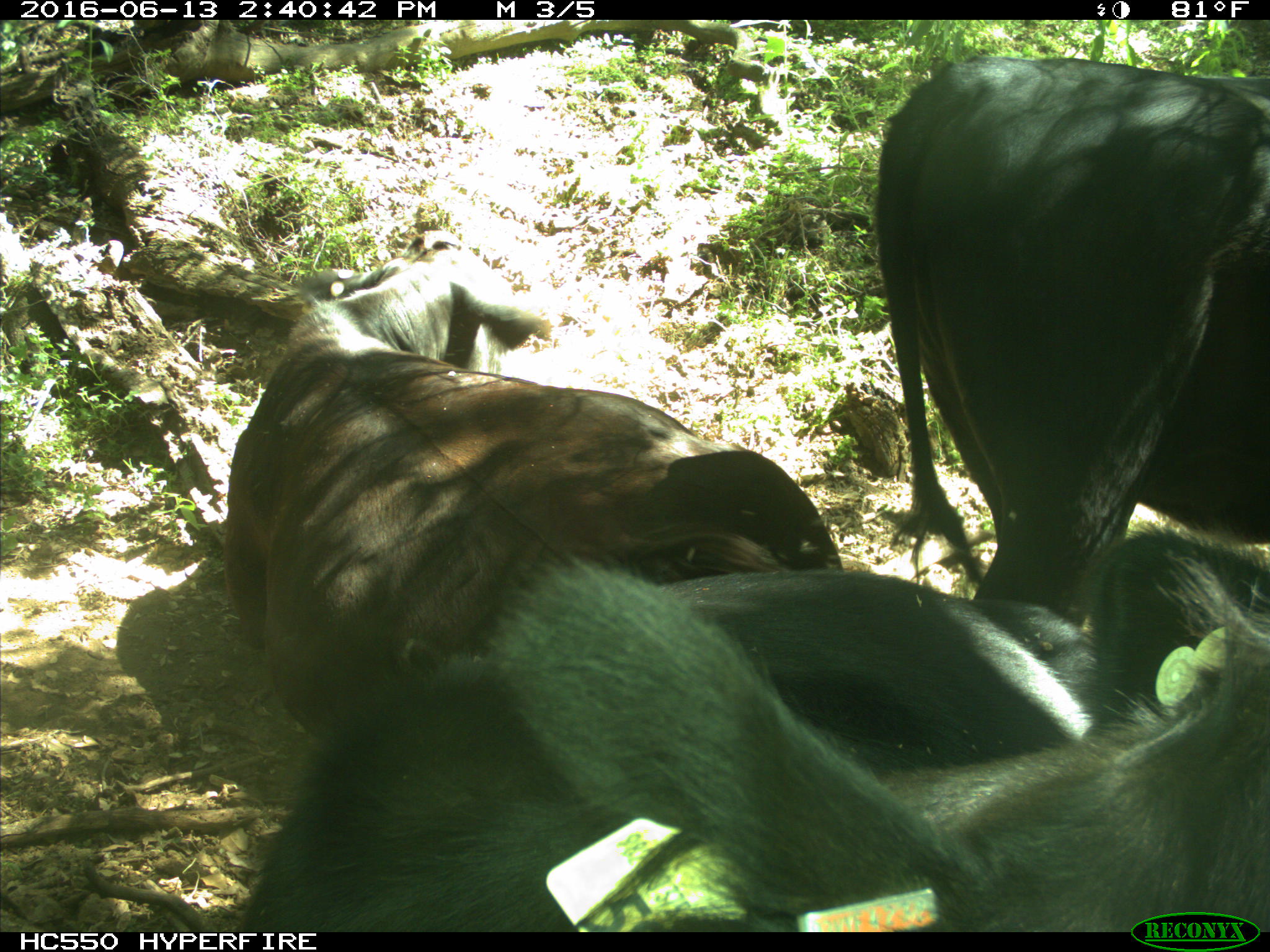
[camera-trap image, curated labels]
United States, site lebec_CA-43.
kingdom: Animalia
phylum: Chordata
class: Mammalia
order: Artiodactyla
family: Bovidae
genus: Bos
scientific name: Bos taurus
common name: domestic cow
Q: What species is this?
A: Bos taurus (domestic cow).